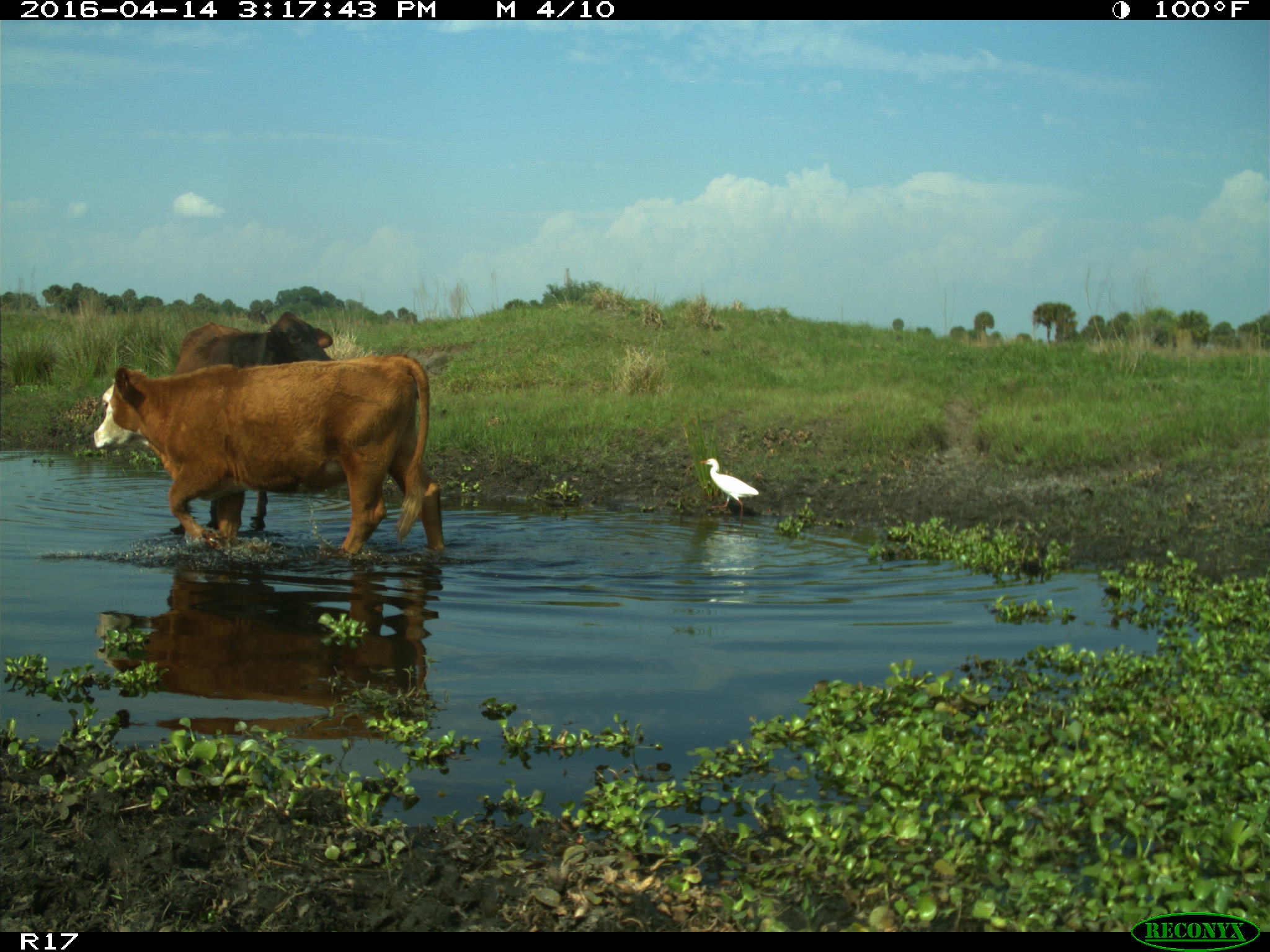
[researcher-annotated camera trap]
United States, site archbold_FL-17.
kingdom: Animalia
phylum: Chordata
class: Mammalia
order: Artiodactyla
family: Bovidae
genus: Bos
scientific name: Bos taurus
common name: domestic cow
Bos taurus (domestic cow).